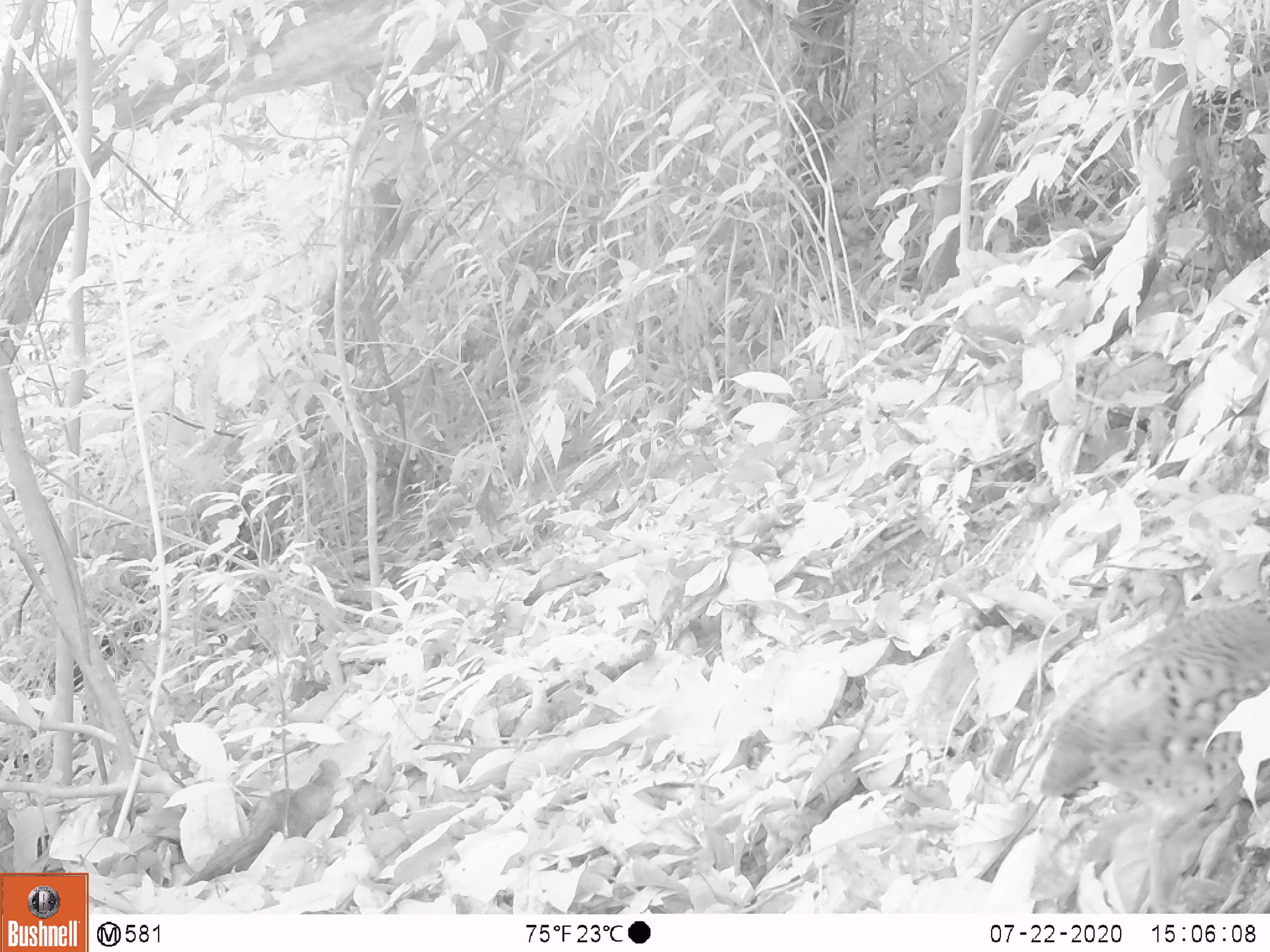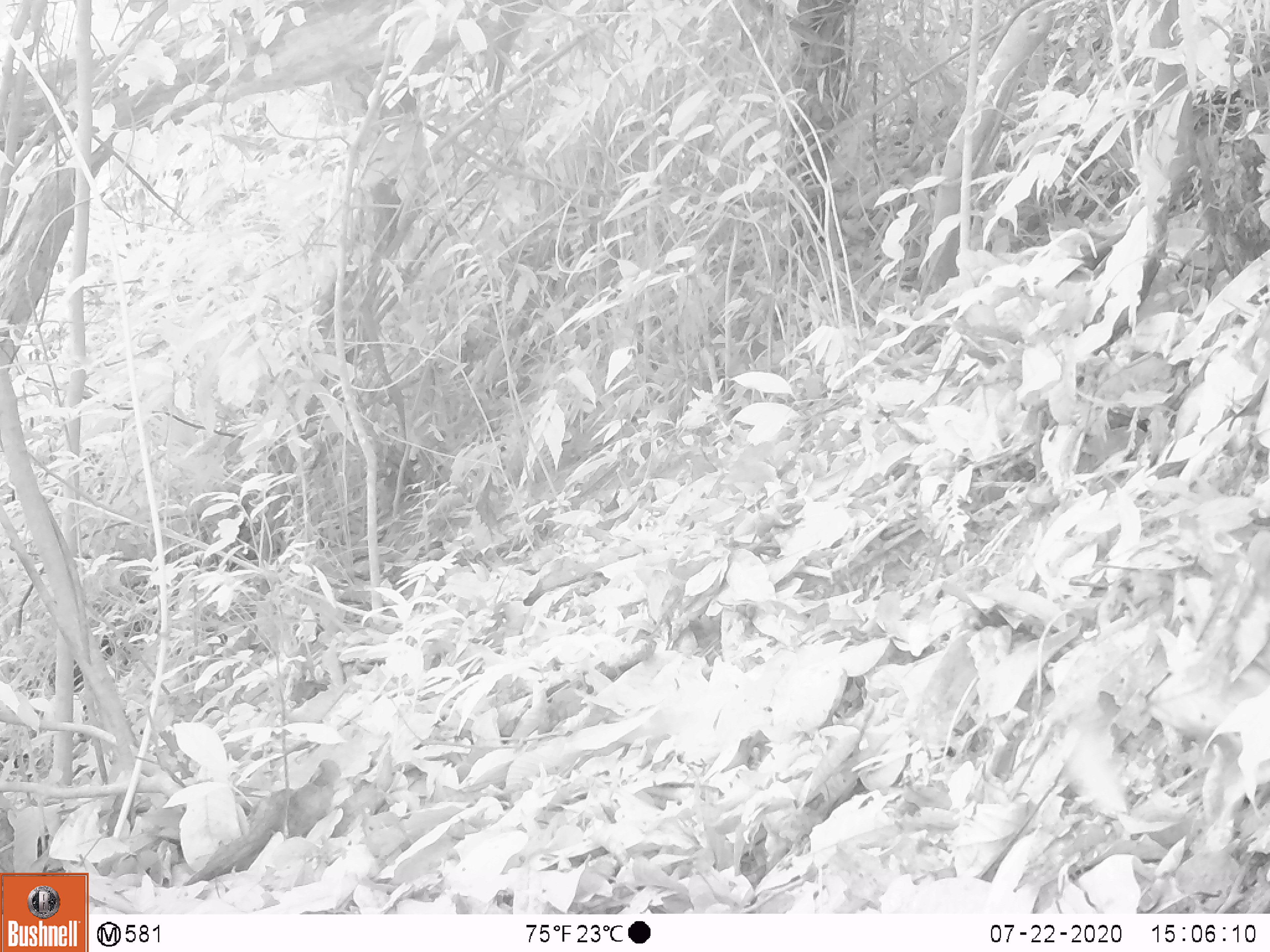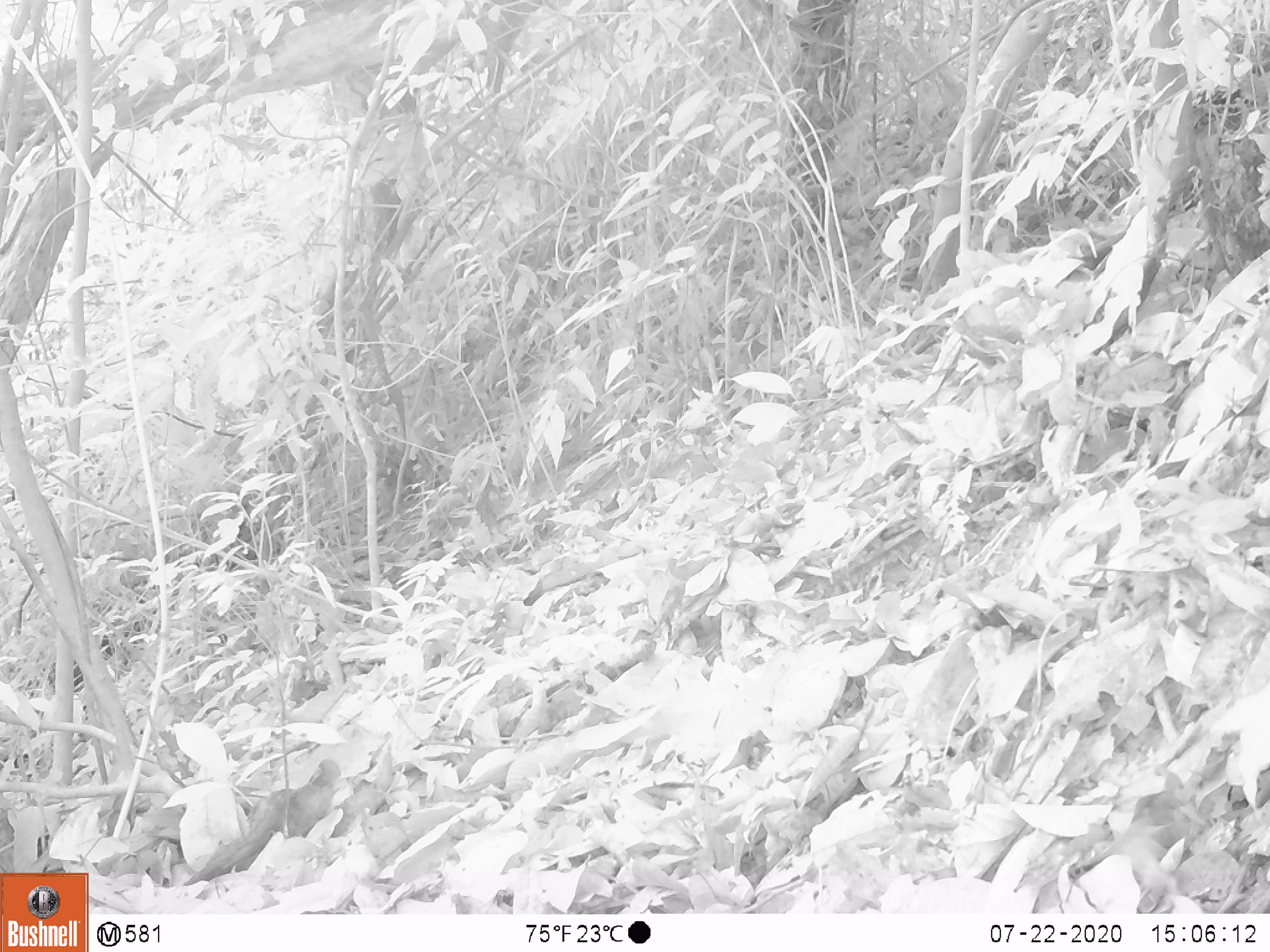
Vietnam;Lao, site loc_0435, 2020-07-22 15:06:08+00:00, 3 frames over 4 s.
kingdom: Animalia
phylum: Chordata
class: Aves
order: Galliformes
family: Phasianidae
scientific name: Phasianidae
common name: partridge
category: unidentified partridge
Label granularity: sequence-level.